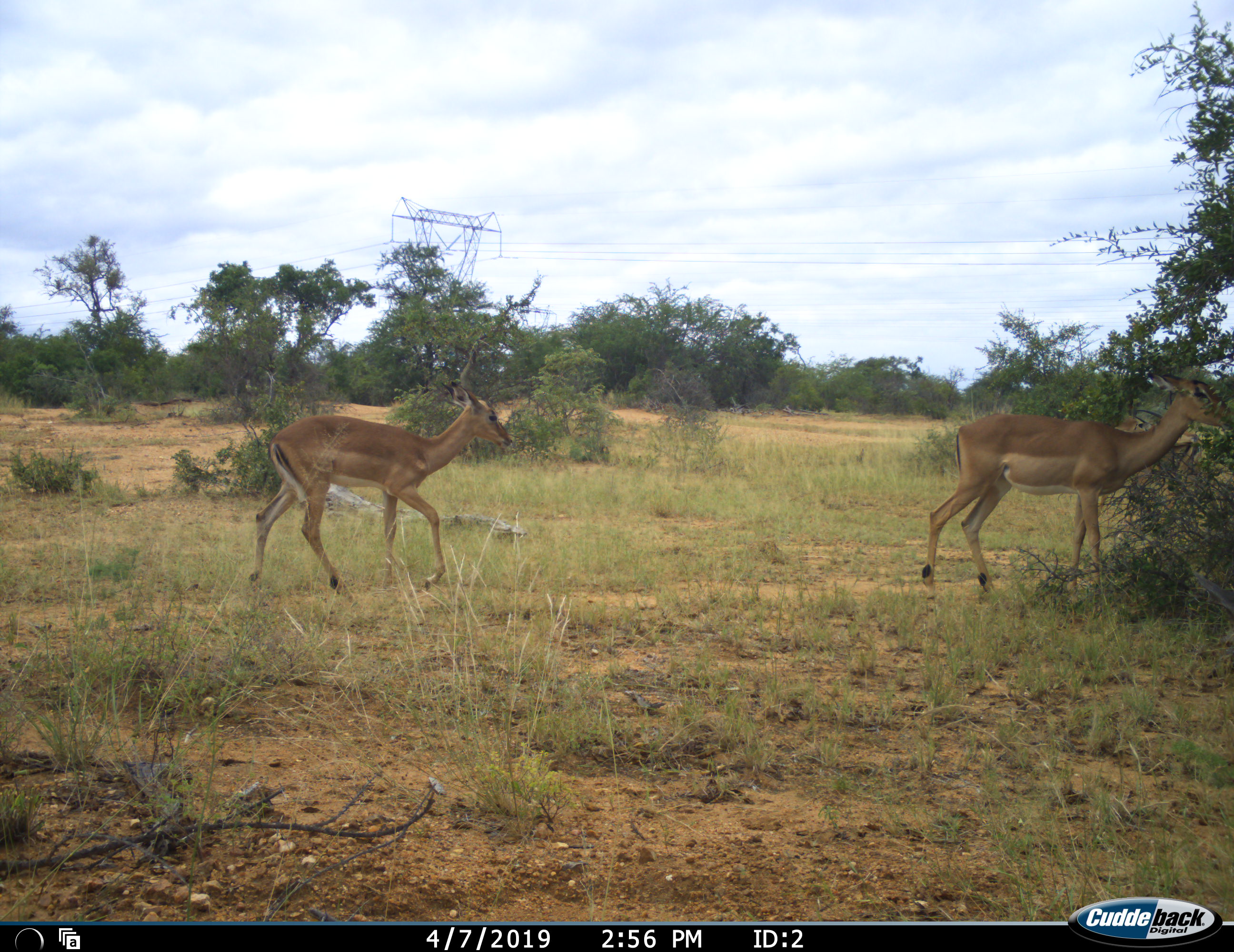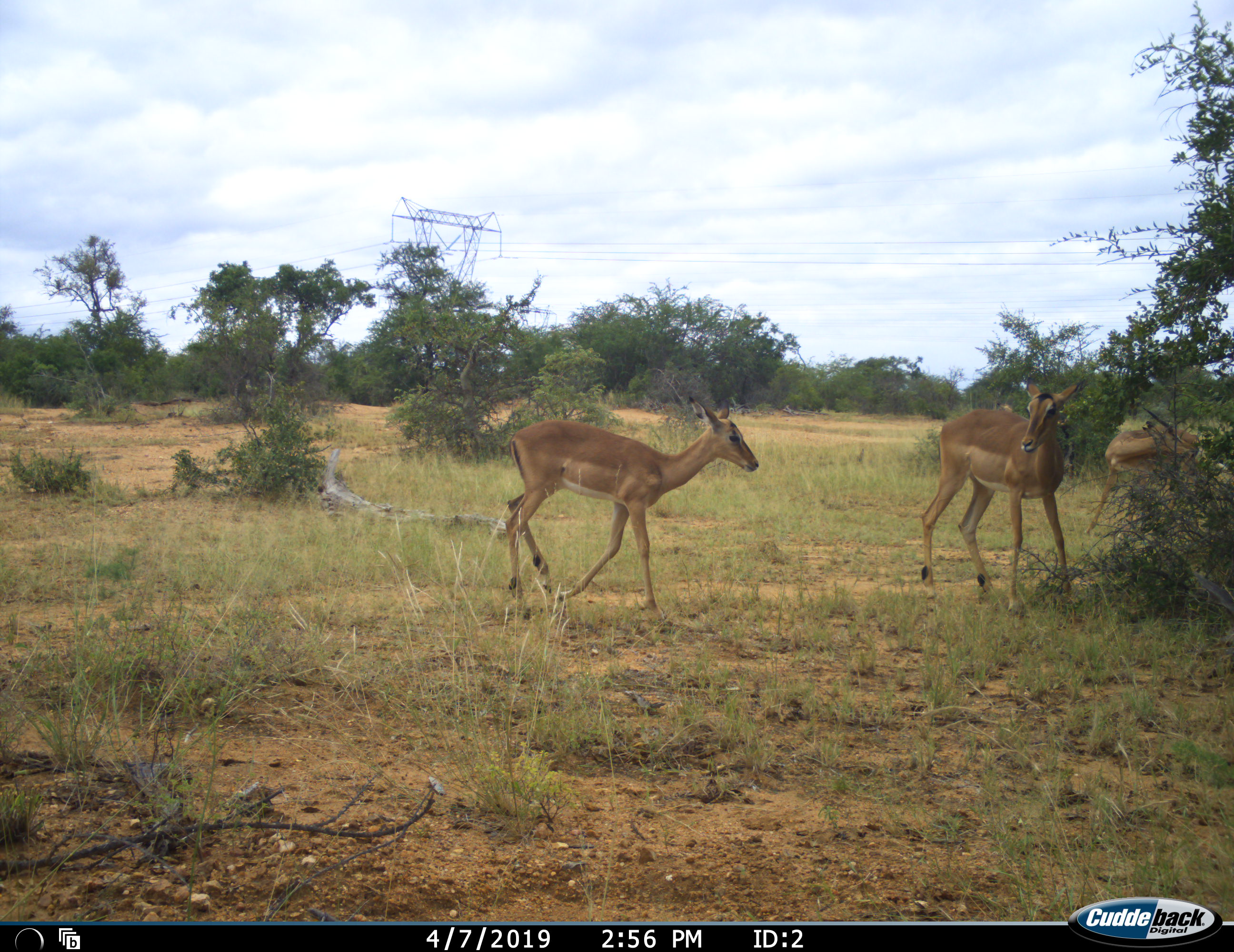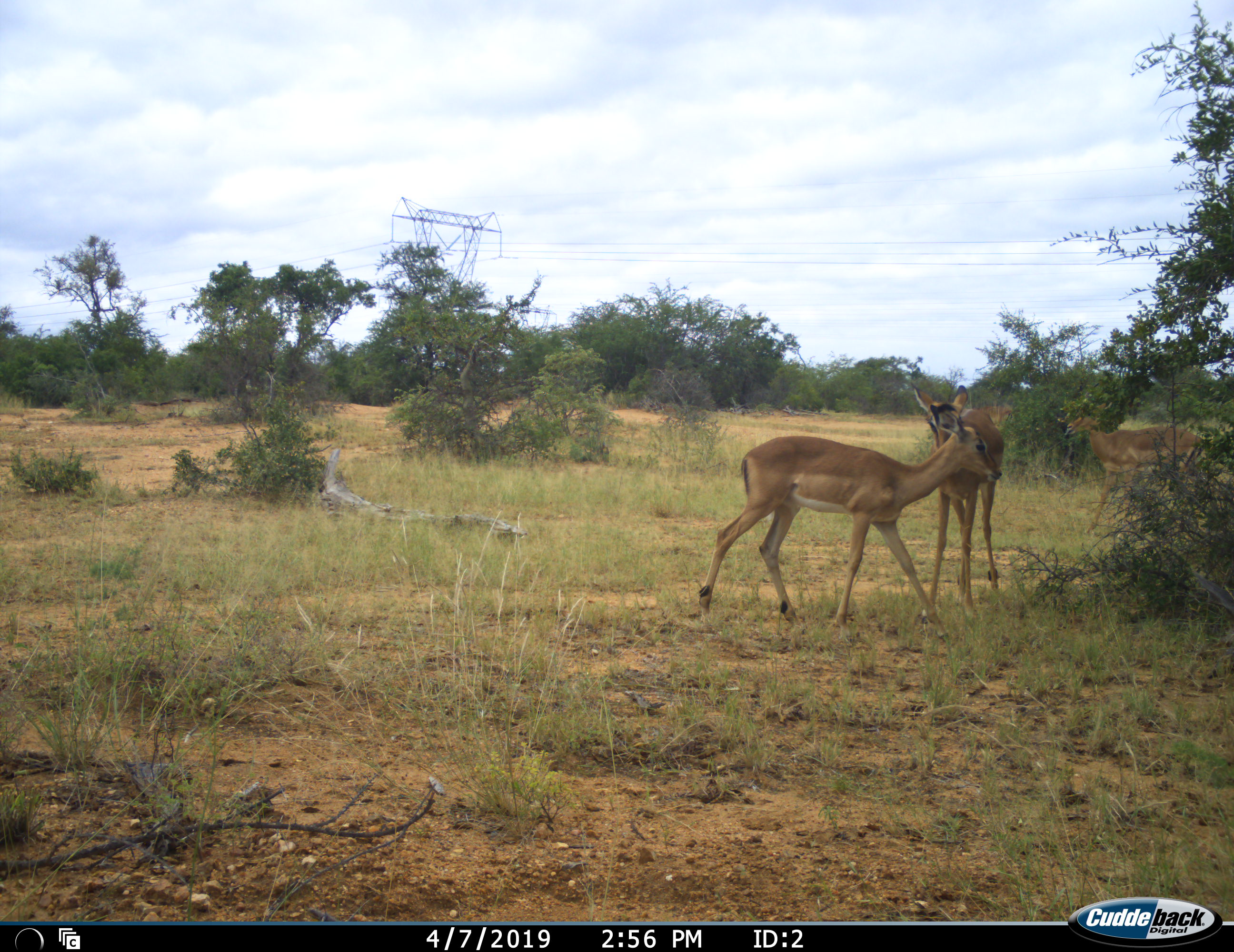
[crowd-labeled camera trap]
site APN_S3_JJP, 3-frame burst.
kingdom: Animalia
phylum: Chordata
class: Mammalia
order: Artiodactyla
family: Bovidae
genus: Aepyceros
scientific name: Aepyceros melampus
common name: impala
Impala (Aepyceros melampus), count 3. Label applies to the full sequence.